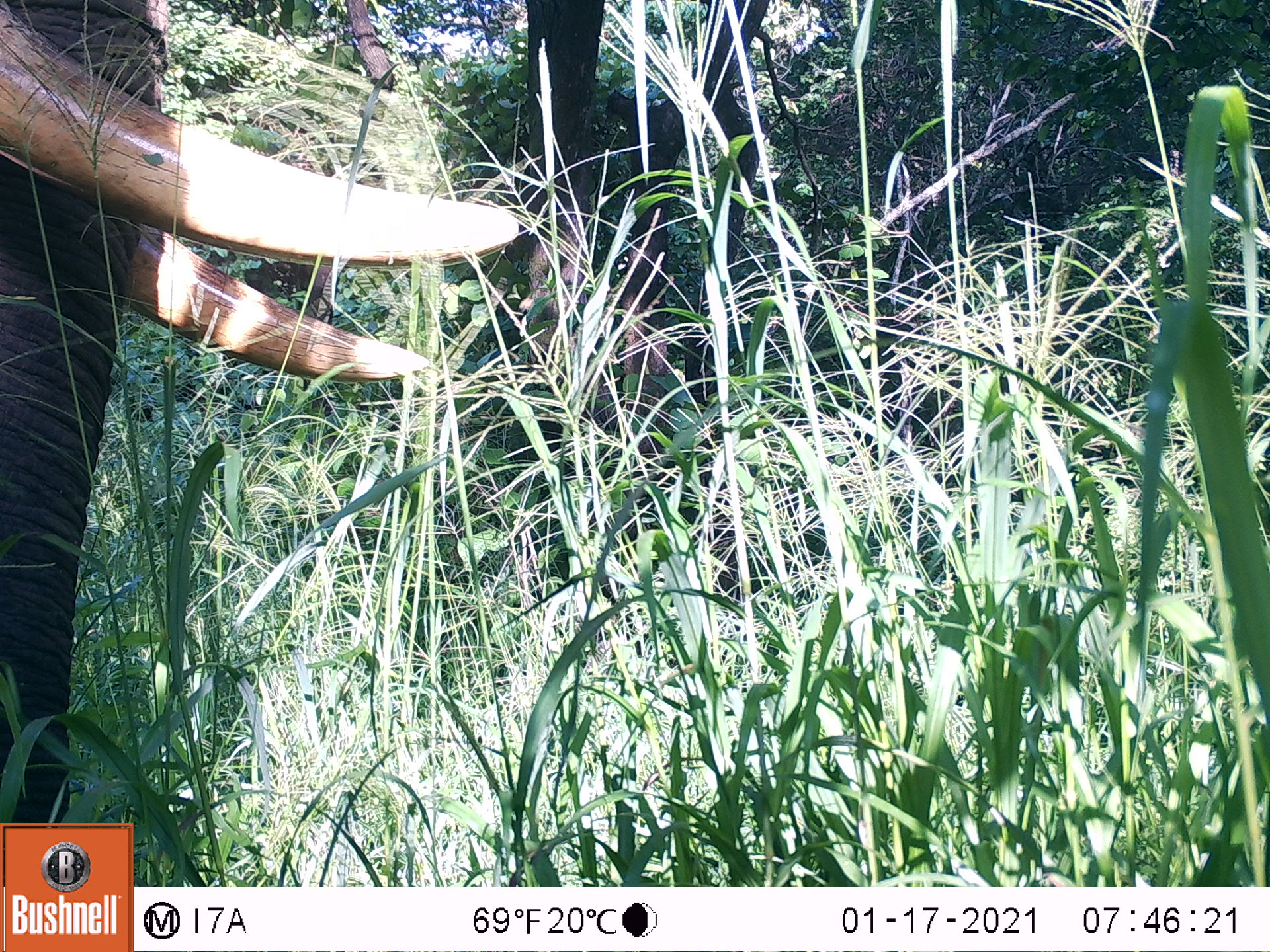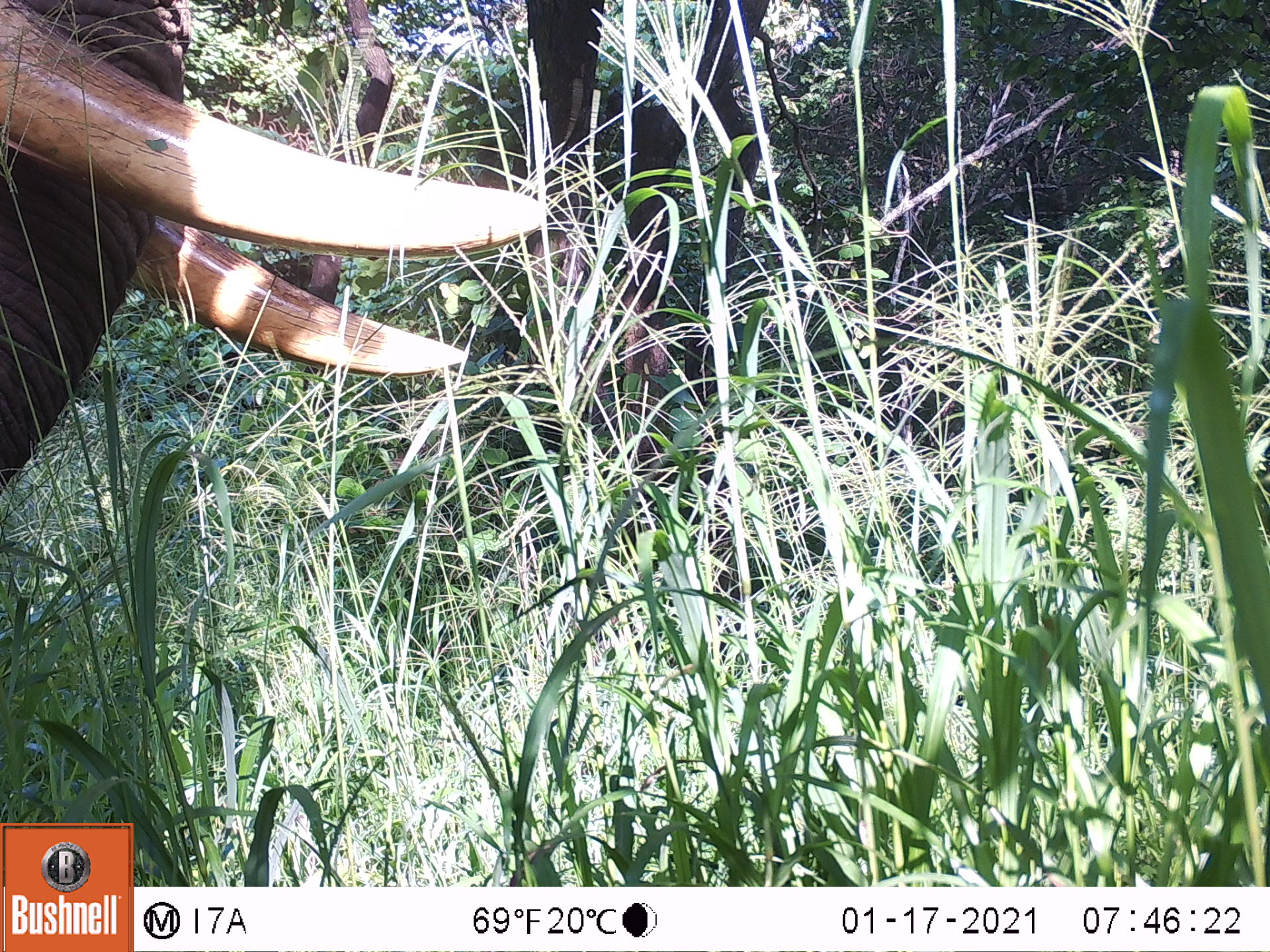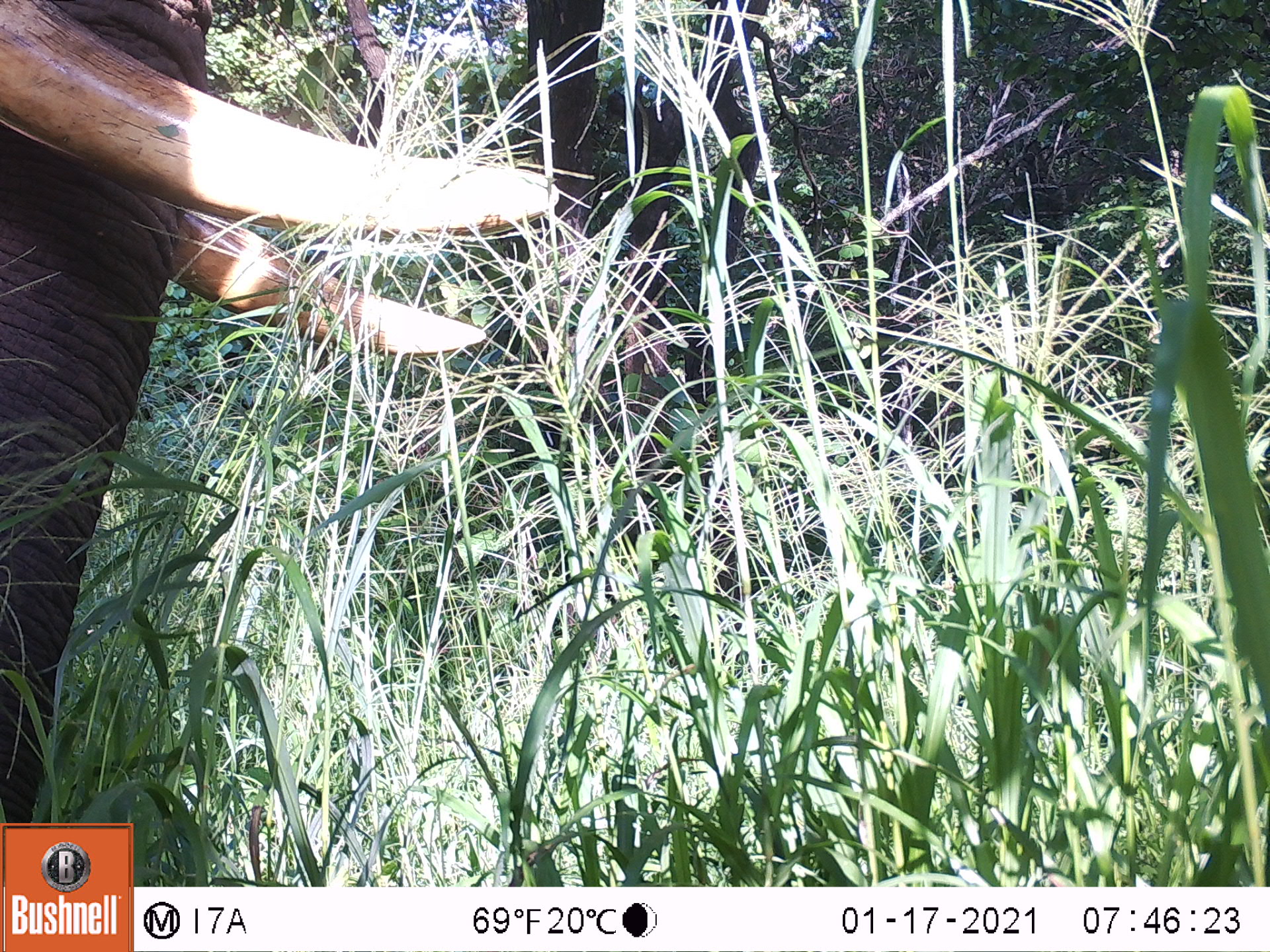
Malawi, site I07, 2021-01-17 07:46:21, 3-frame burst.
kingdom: Animalia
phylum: Chordata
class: Mammalia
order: Proboscidea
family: Elephantidae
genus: Loxodonta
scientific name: Loxodonta africana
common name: african savanna elephant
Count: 1.